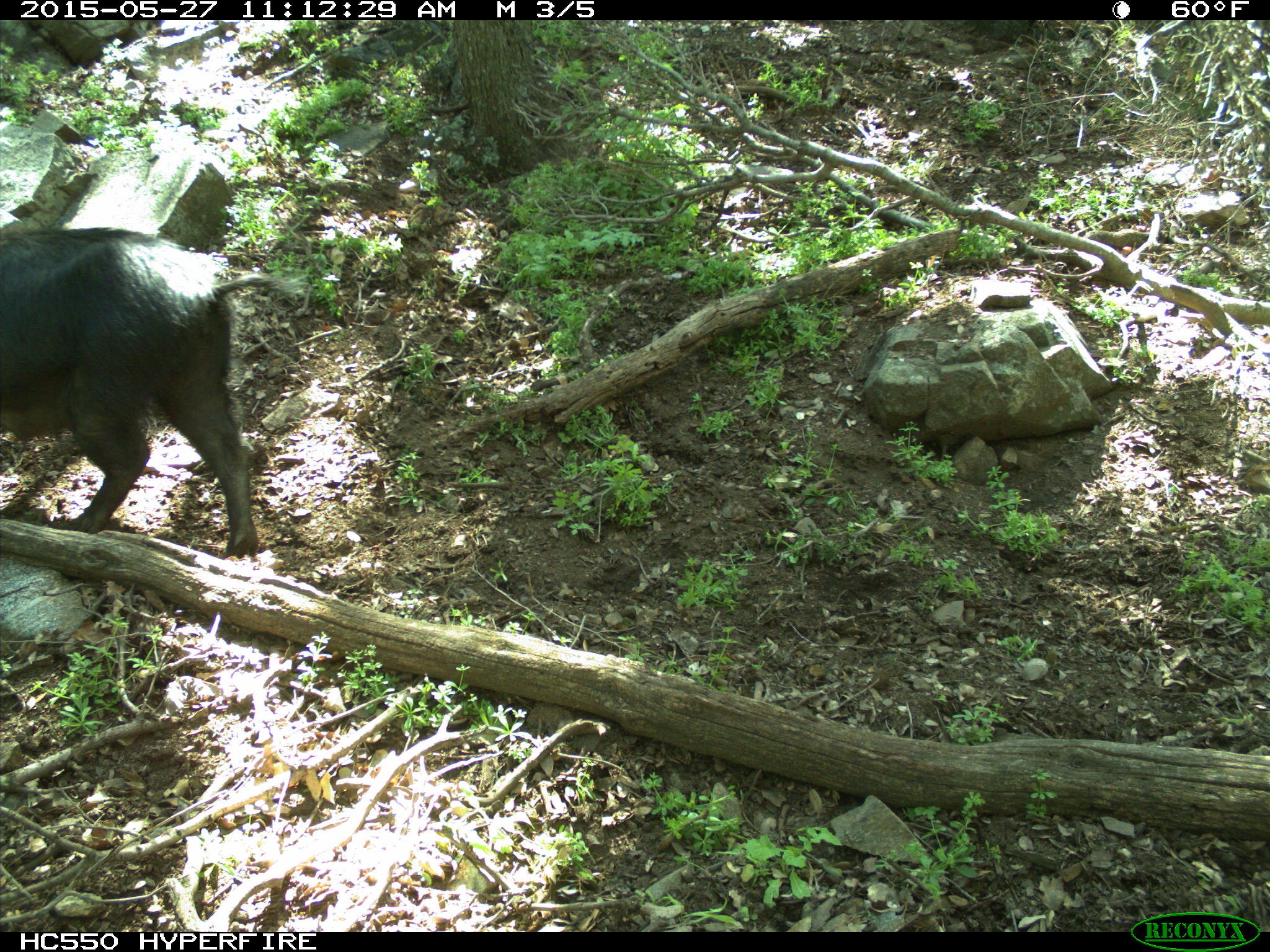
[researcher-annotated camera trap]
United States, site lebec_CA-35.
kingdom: Animalia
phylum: Chordata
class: Mammalia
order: Artiodactyla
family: Suidae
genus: Sus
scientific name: Sus scrofa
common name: wild boar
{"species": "Sus scrofa (wild boar)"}